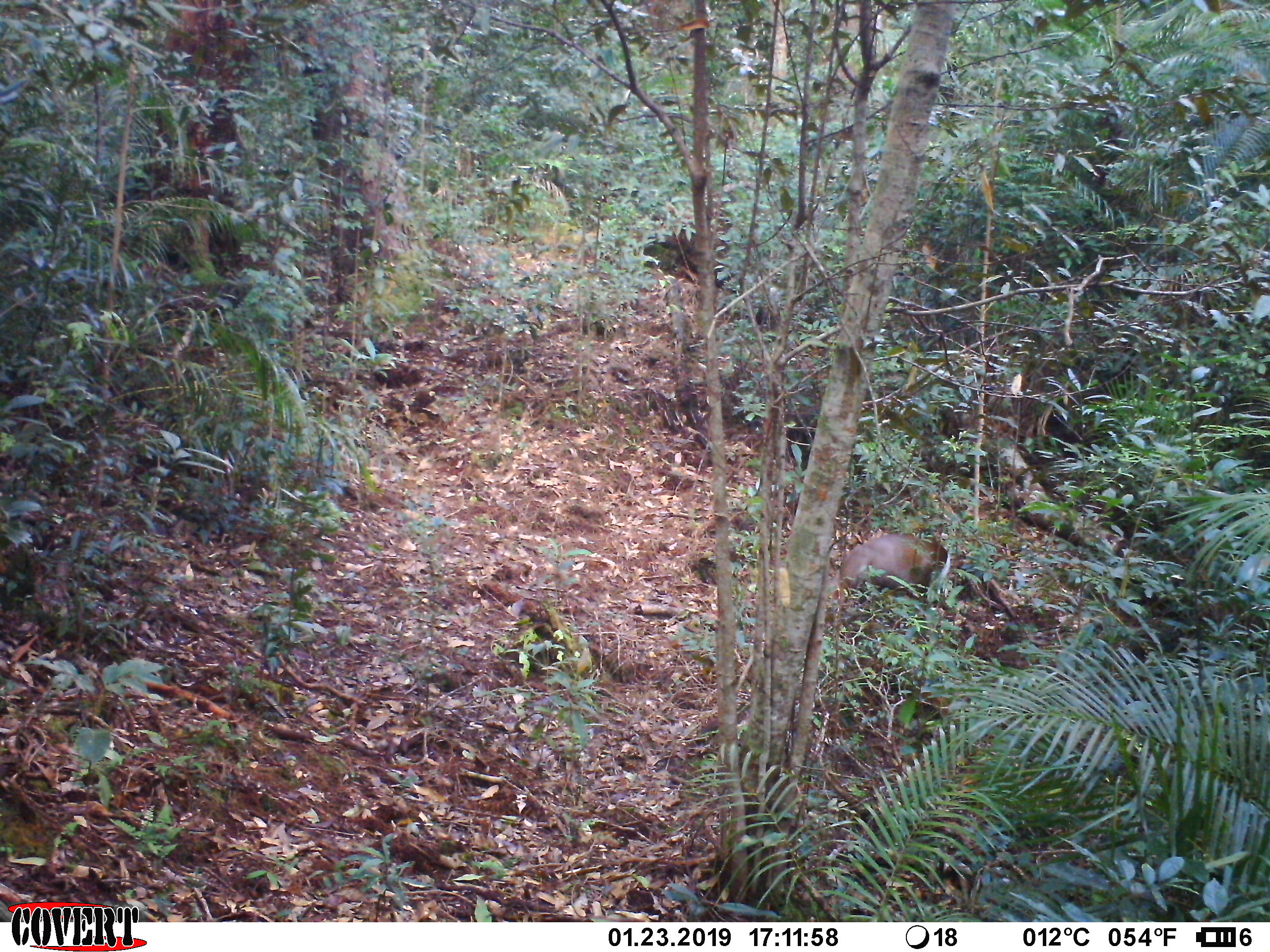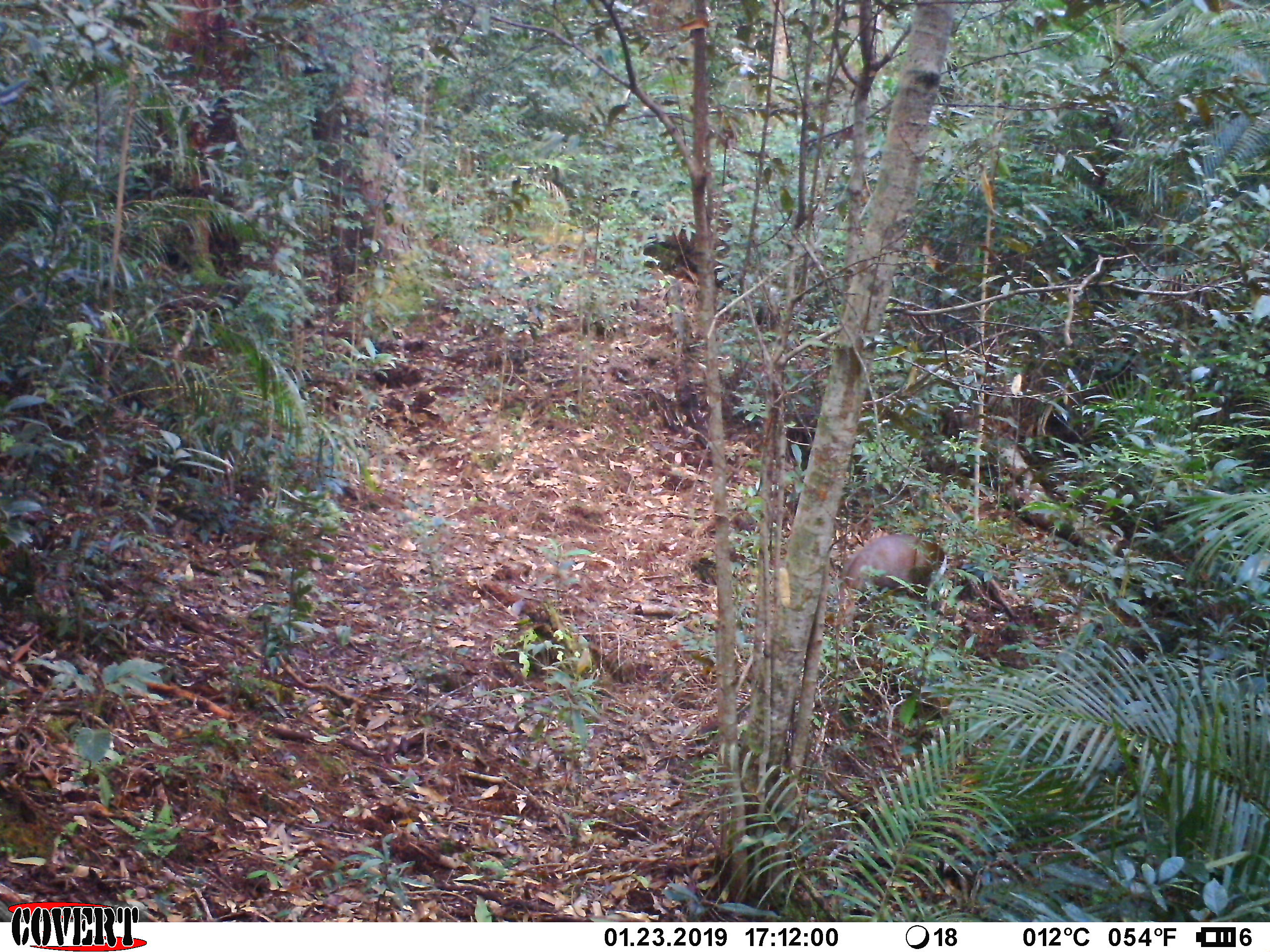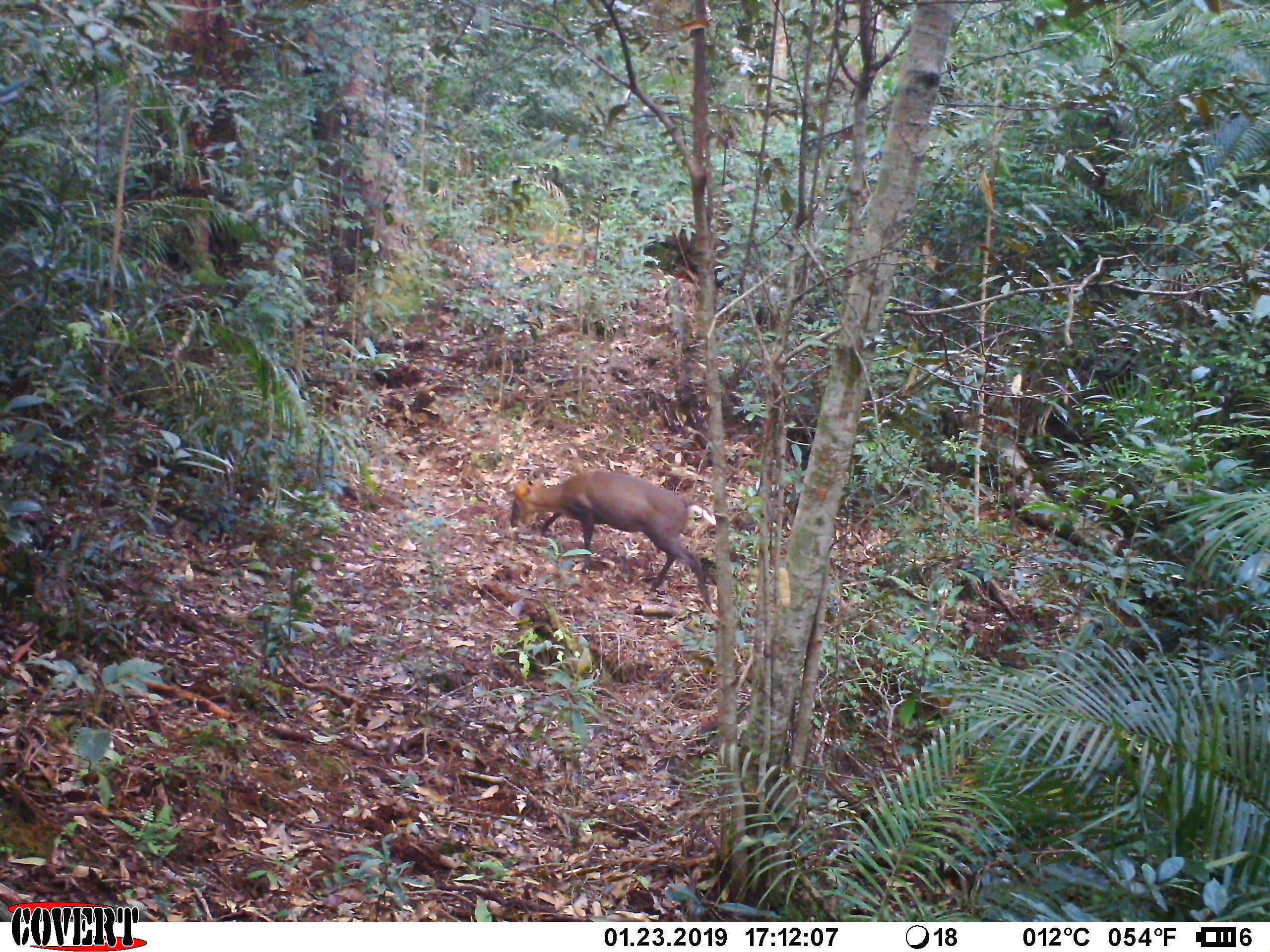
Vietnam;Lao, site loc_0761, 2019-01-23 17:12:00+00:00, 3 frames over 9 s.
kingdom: Animalia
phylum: Chordata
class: Mammalia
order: Artiodactyla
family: Cervidae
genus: Muntiacus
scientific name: Muntiacus rooseveltorum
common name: roosevelt's muntjac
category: roosevelts muntjac group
Roosevelts muntjac group (roosevelt's muntjac) (Muntiacus rooseveltorum). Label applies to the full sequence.